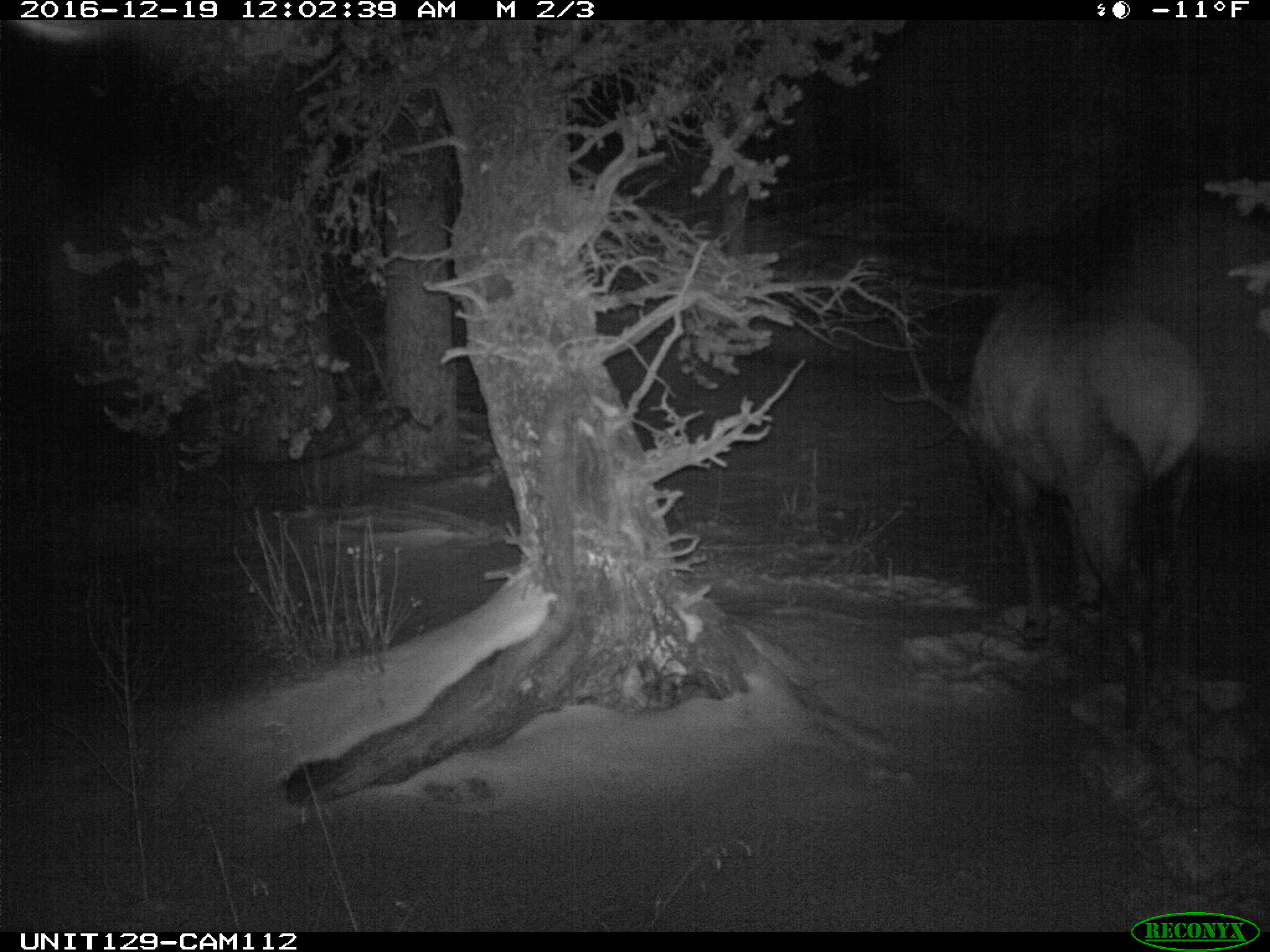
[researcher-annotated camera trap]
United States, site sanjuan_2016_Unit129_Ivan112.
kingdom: Animalia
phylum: Chordata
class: Mammalia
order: Artiodactyla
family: Cervidae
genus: Cervus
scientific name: Cervus elaphus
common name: red deer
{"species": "Cervus elaphus (red deer)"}